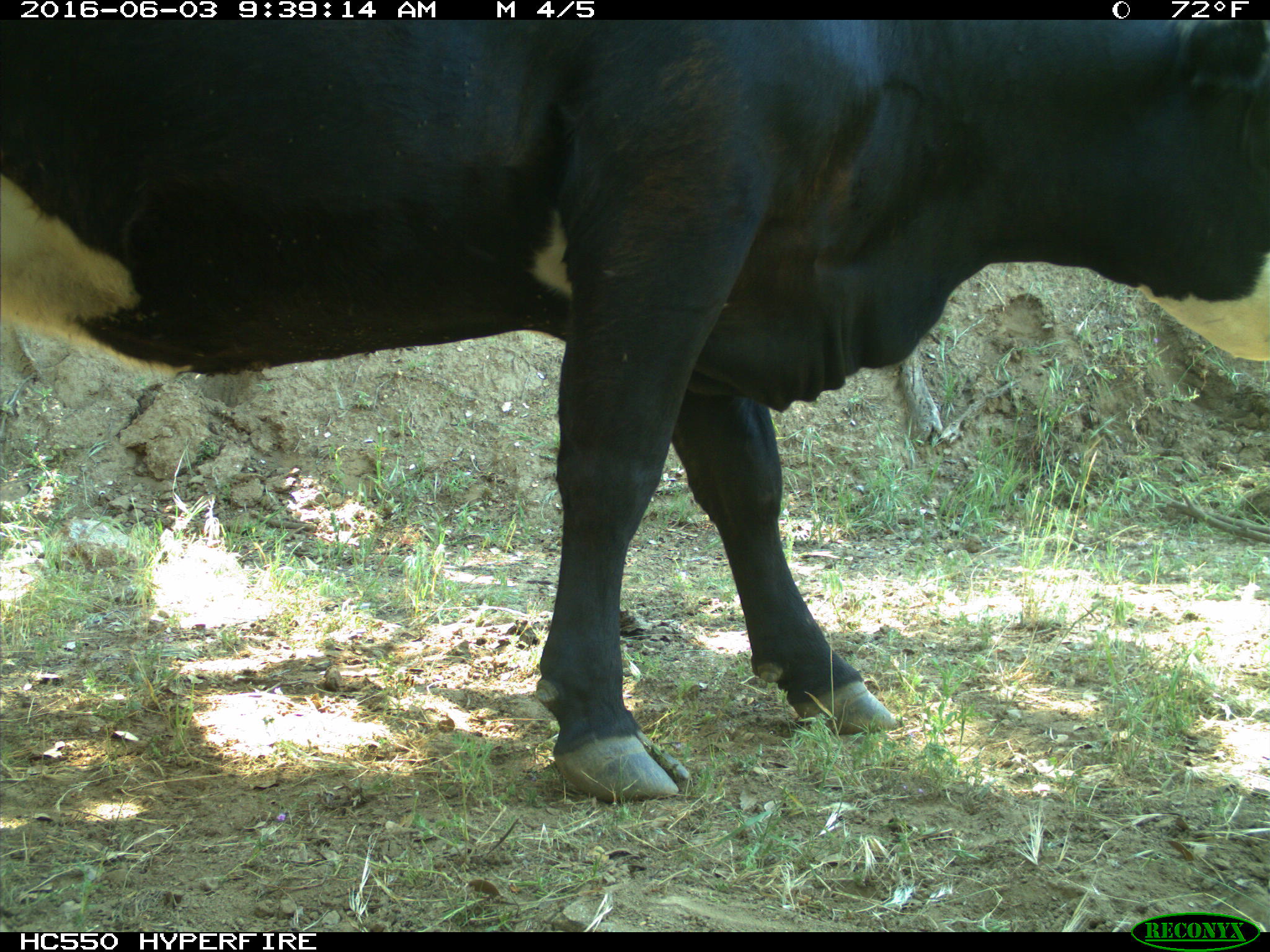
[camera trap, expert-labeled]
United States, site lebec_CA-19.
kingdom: Animalia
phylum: Chordata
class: Mammalia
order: Artiodactyla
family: Bovidae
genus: Bos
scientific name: Bos taurus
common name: domestic cow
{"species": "Bos taurus (domestic cow)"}